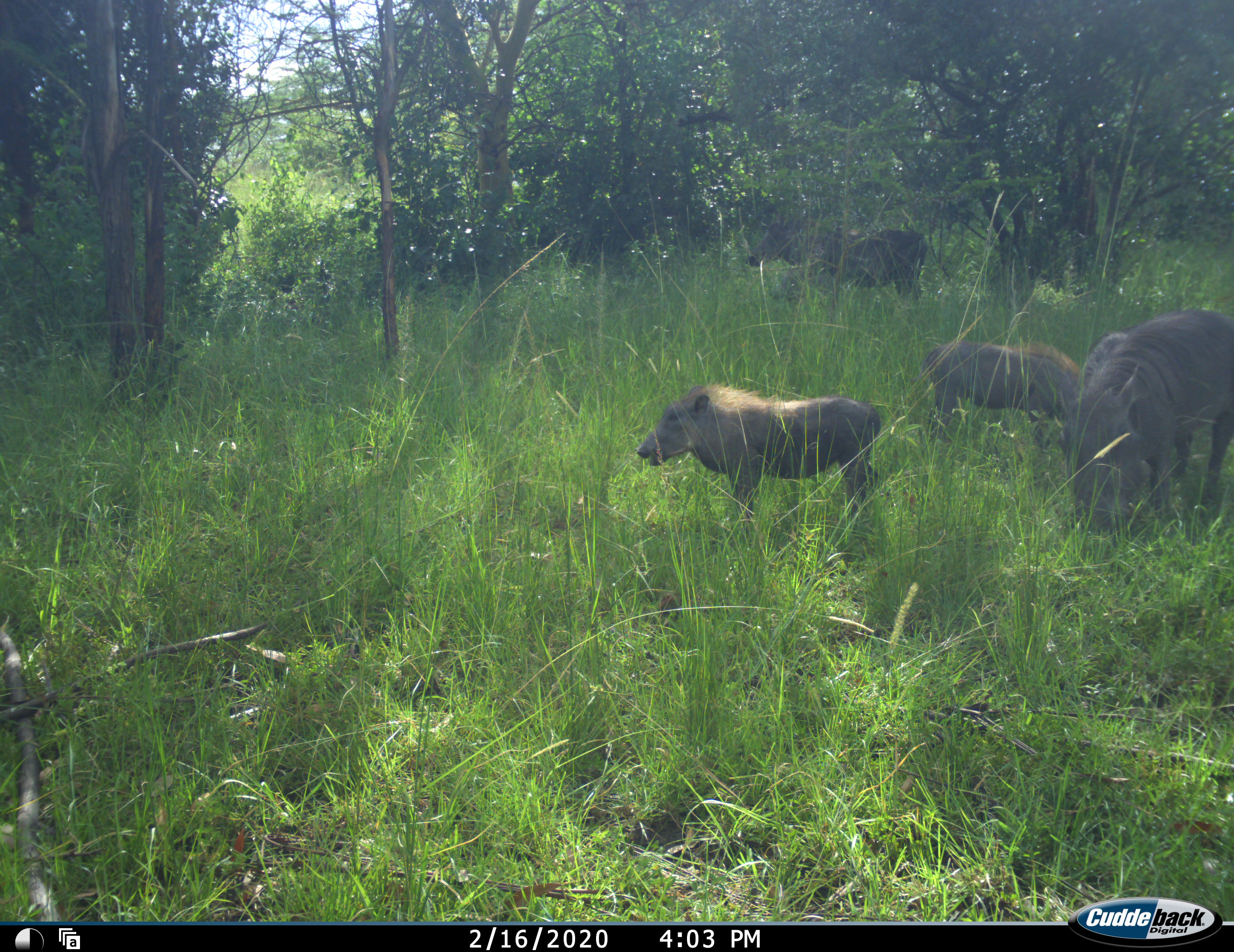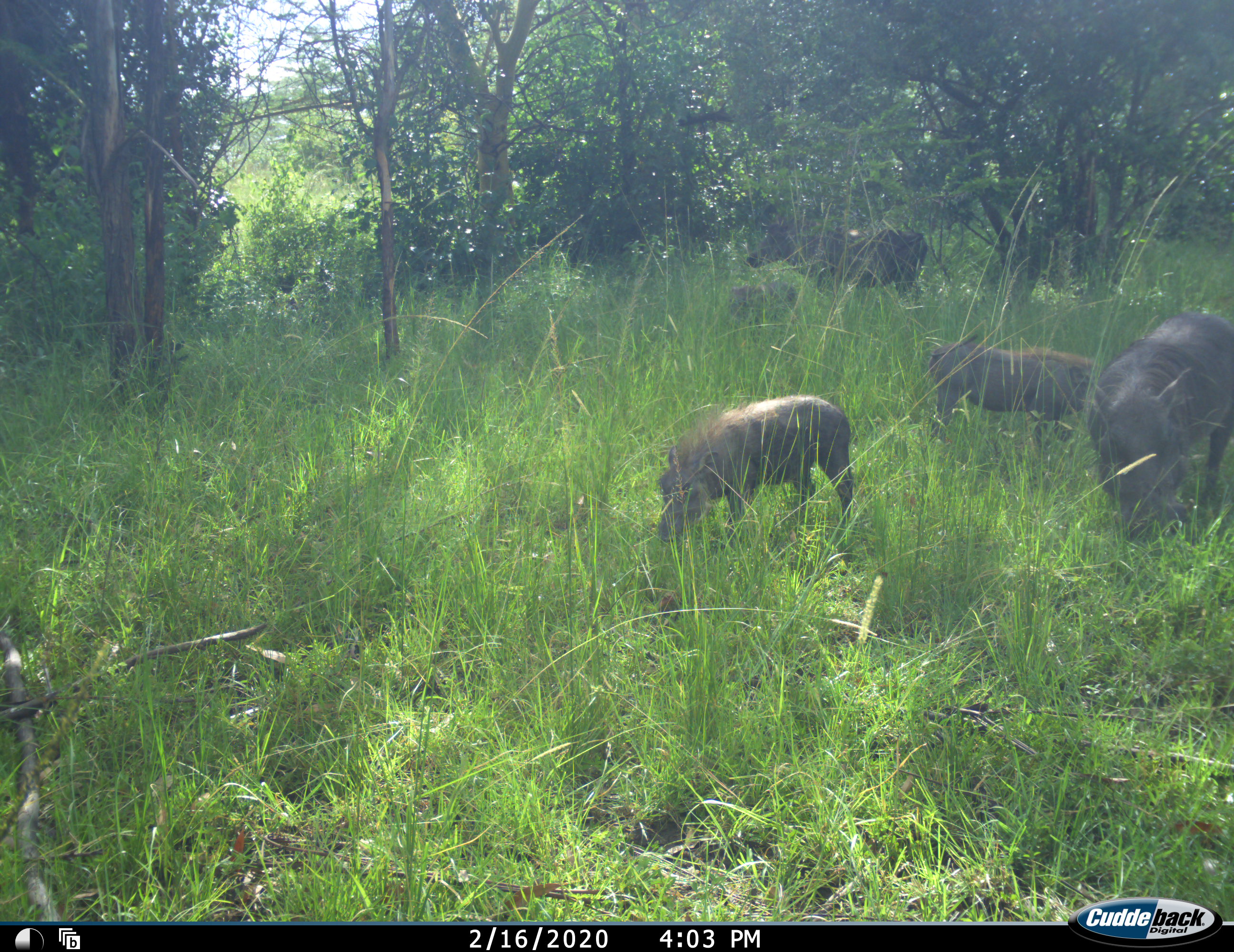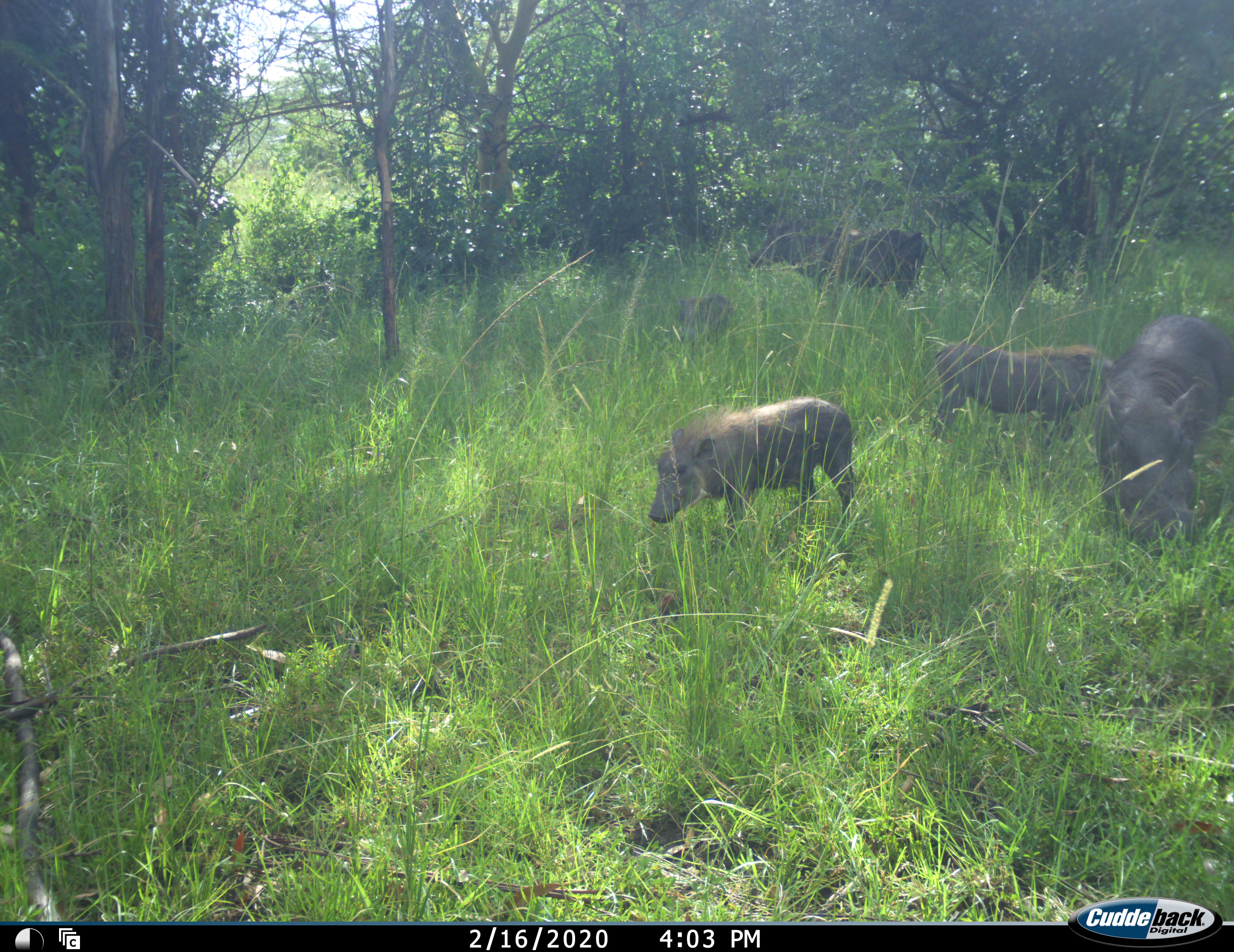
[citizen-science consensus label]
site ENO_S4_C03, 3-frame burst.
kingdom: Animalia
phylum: Chordata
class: Mammalia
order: Artiodactyla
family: Suidae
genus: Phacochoerus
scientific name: Phacochoerus africanus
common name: warthog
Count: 5.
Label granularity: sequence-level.